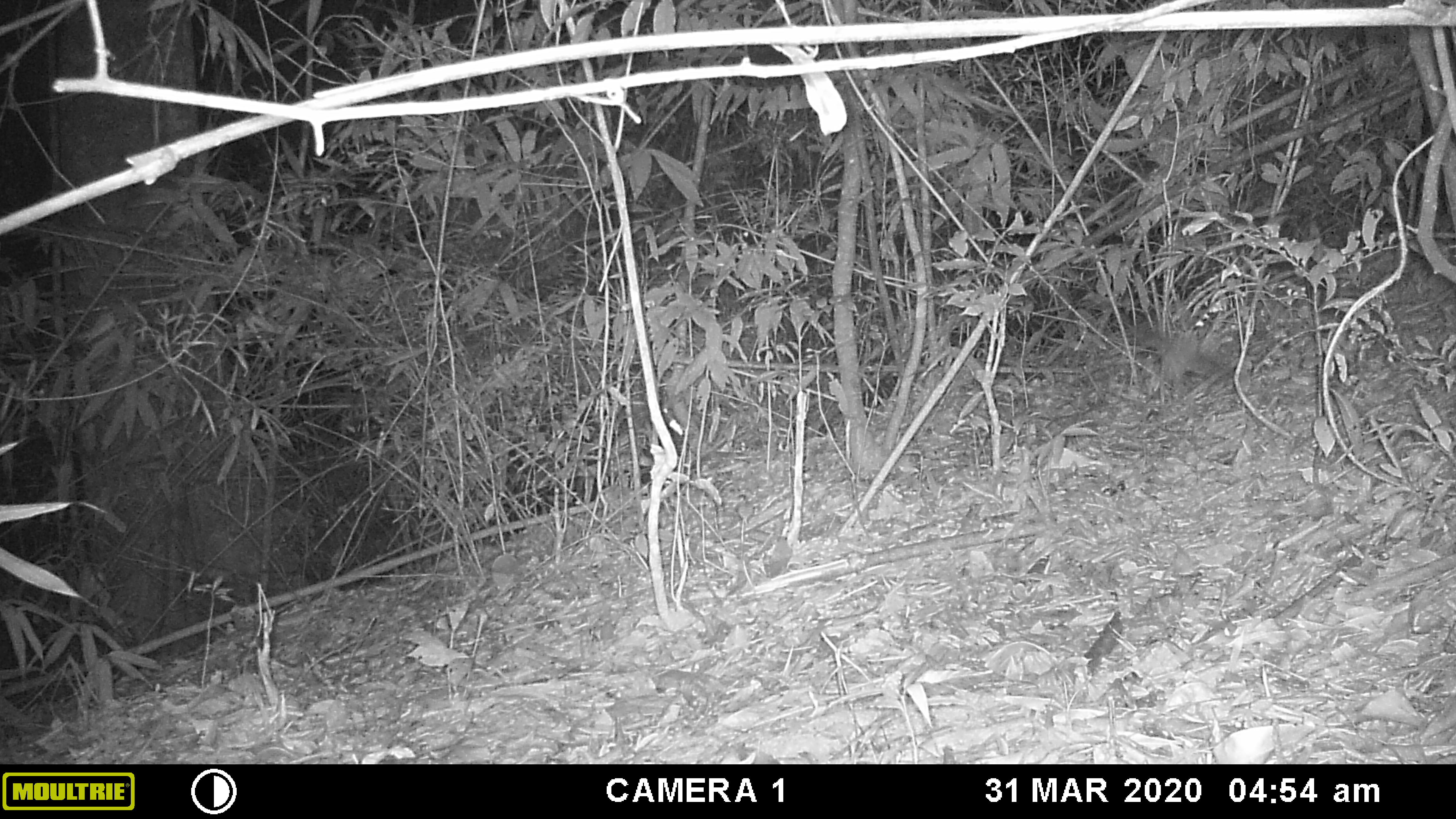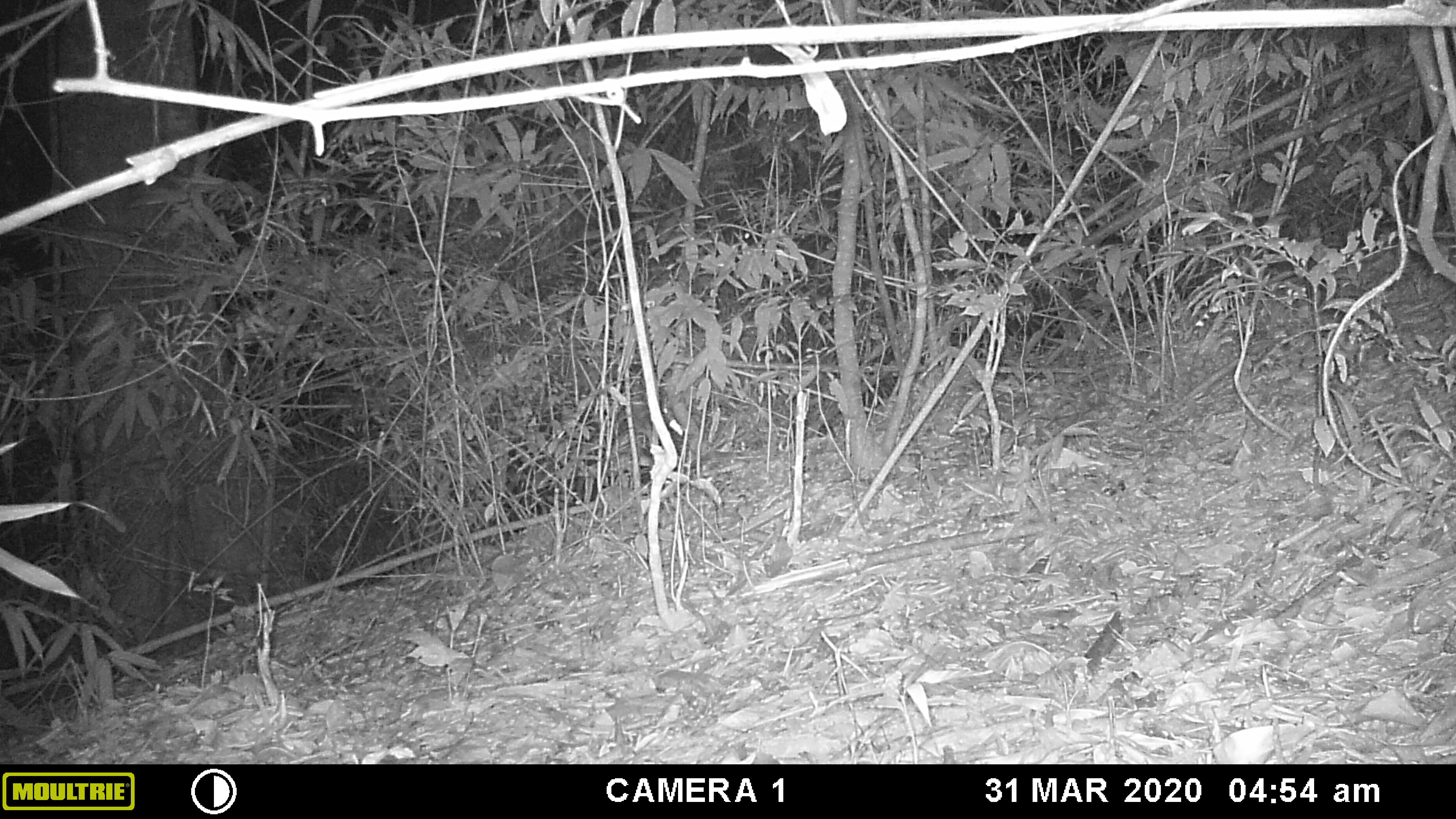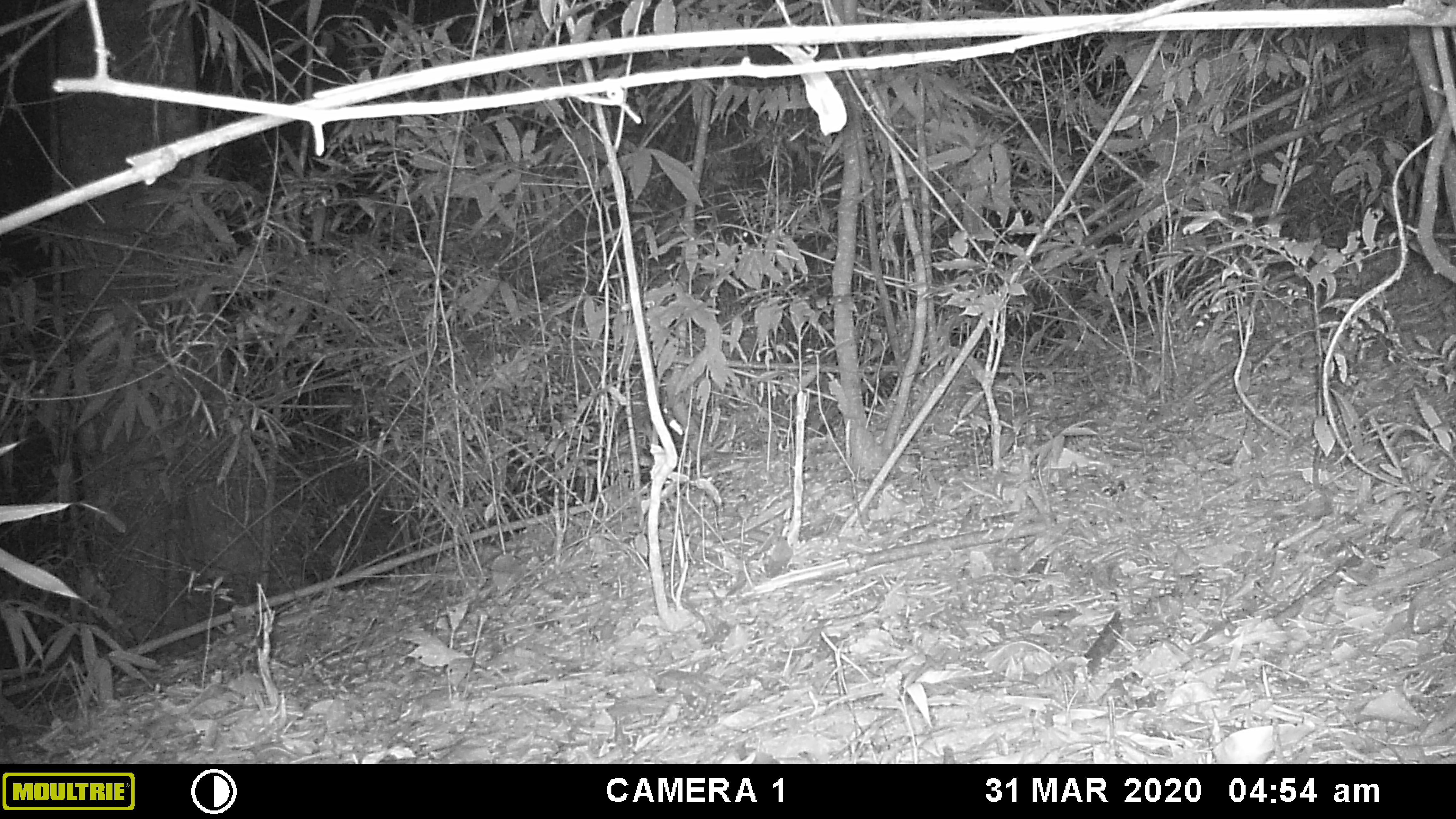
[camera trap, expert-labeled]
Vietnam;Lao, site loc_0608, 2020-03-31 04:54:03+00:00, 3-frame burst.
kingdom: Animalia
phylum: Chordata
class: Aves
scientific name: Aves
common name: bird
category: unidentified bird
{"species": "unidentified bird (bird) (Aves)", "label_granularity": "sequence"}